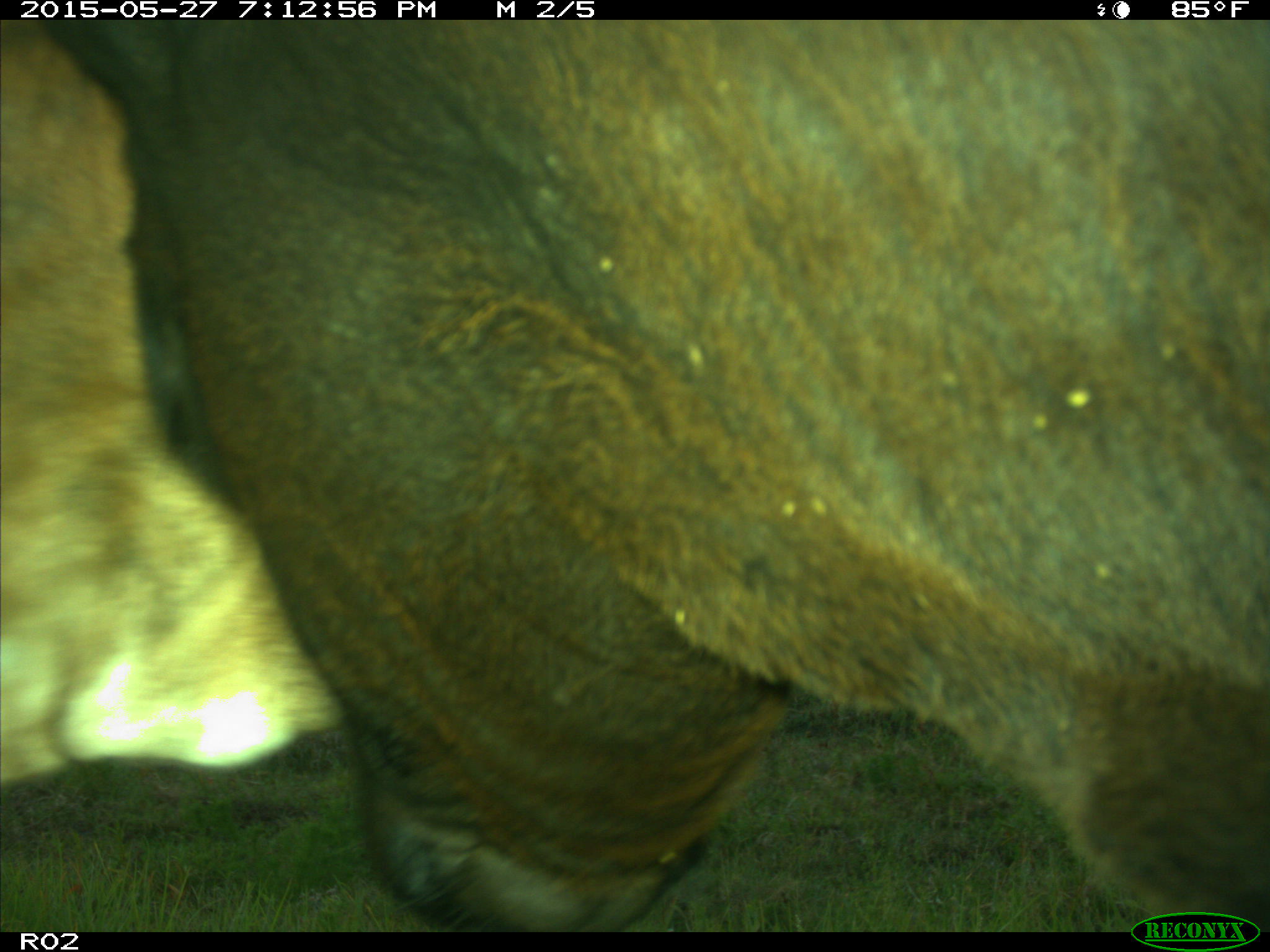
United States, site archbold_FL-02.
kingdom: Animalia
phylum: Chordata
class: Mammalia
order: Artiodactyla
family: Bovidae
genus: Bos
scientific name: Bos taurus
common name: domestic cow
Bos taurus (domestic cow).